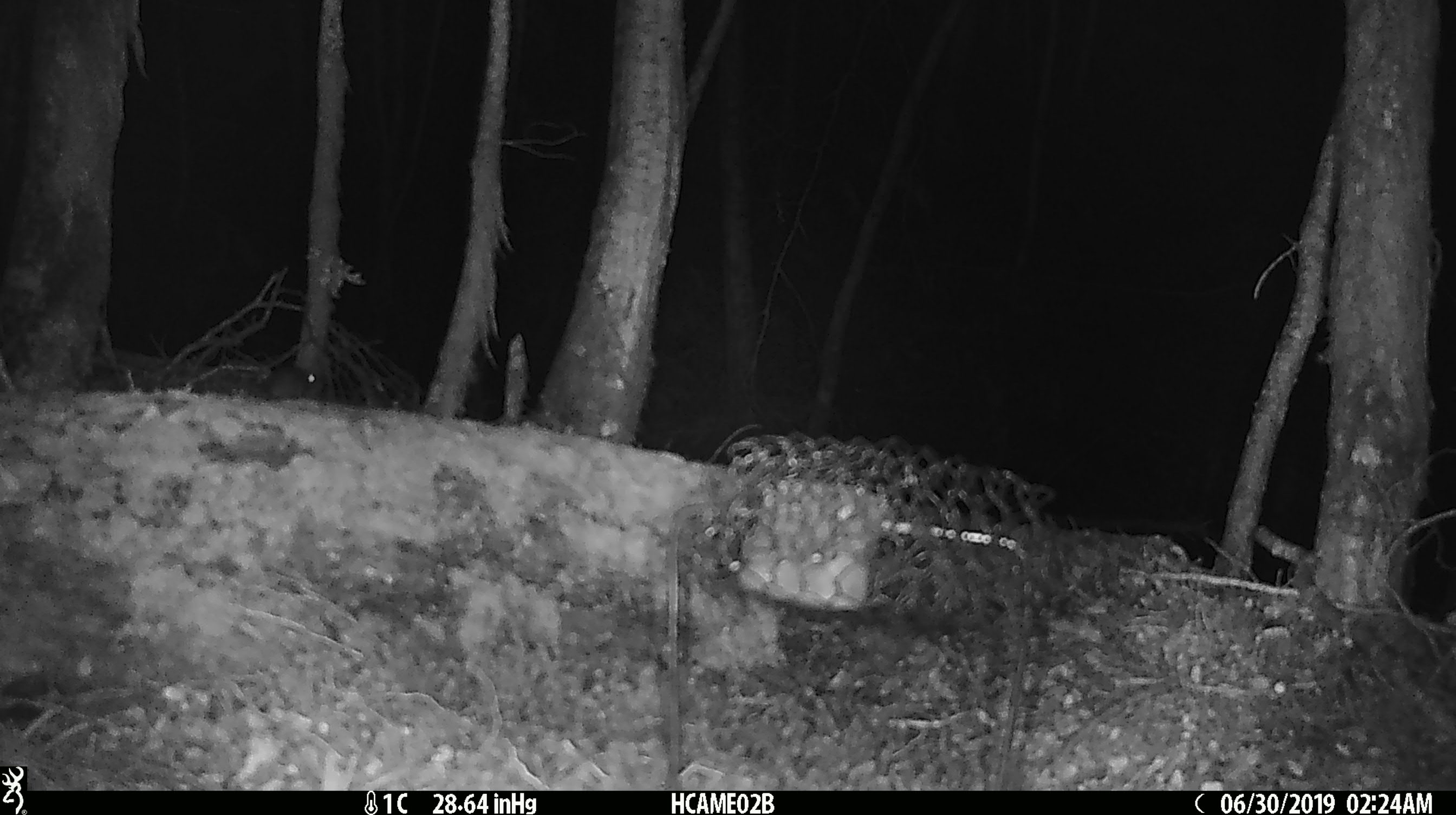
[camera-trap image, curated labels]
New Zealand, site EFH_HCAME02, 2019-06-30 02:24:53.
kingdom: Animalia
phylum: Chordata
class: Mammalia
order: Rodentia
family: Muridae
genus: Mus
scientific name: Mus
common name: mouse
Mouse (Mus).